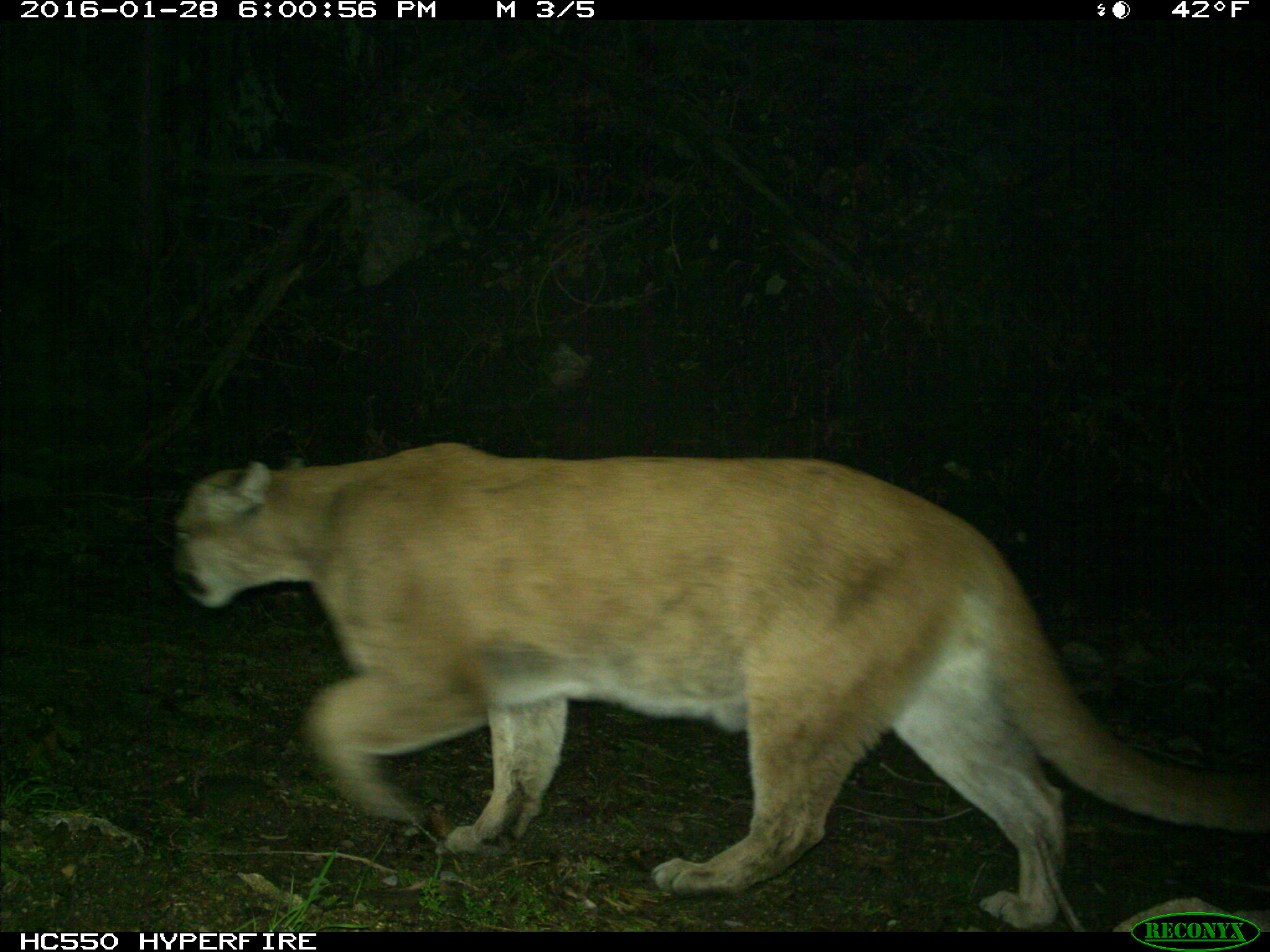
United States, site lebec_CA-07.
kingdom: Animalia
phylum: Chordata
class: Mammalia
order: Carnivora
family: Felidae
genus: Puma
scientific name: Puma concolor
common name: mountain lion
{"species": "Puma concolor (mountain lion)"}